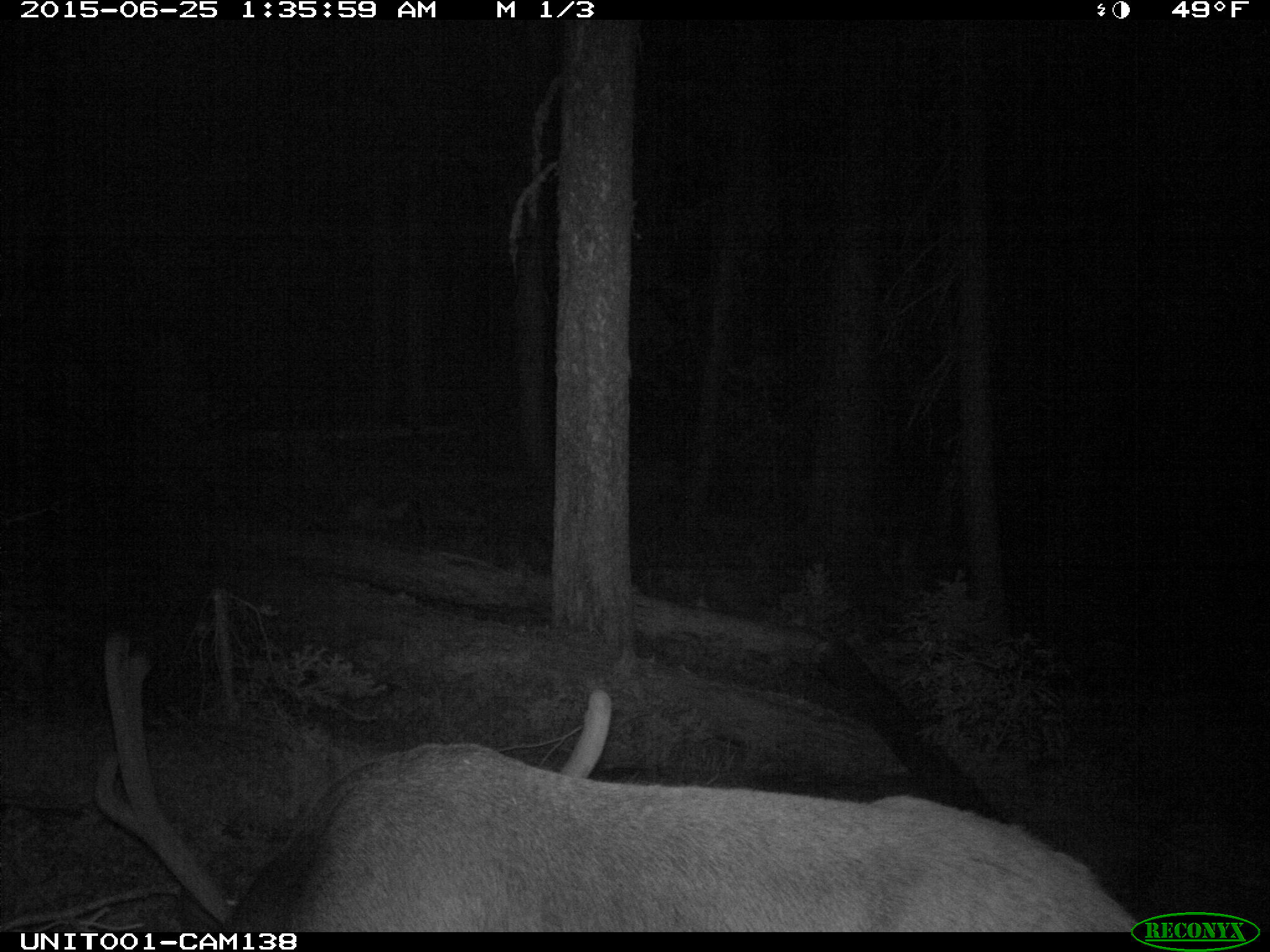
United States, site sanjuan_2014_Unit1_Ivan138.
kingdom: Animalia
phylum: Chordata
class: Mammalia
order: Artiodactyla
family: Cervidae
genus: Cervus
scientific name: Cervus elaphus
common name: red deer